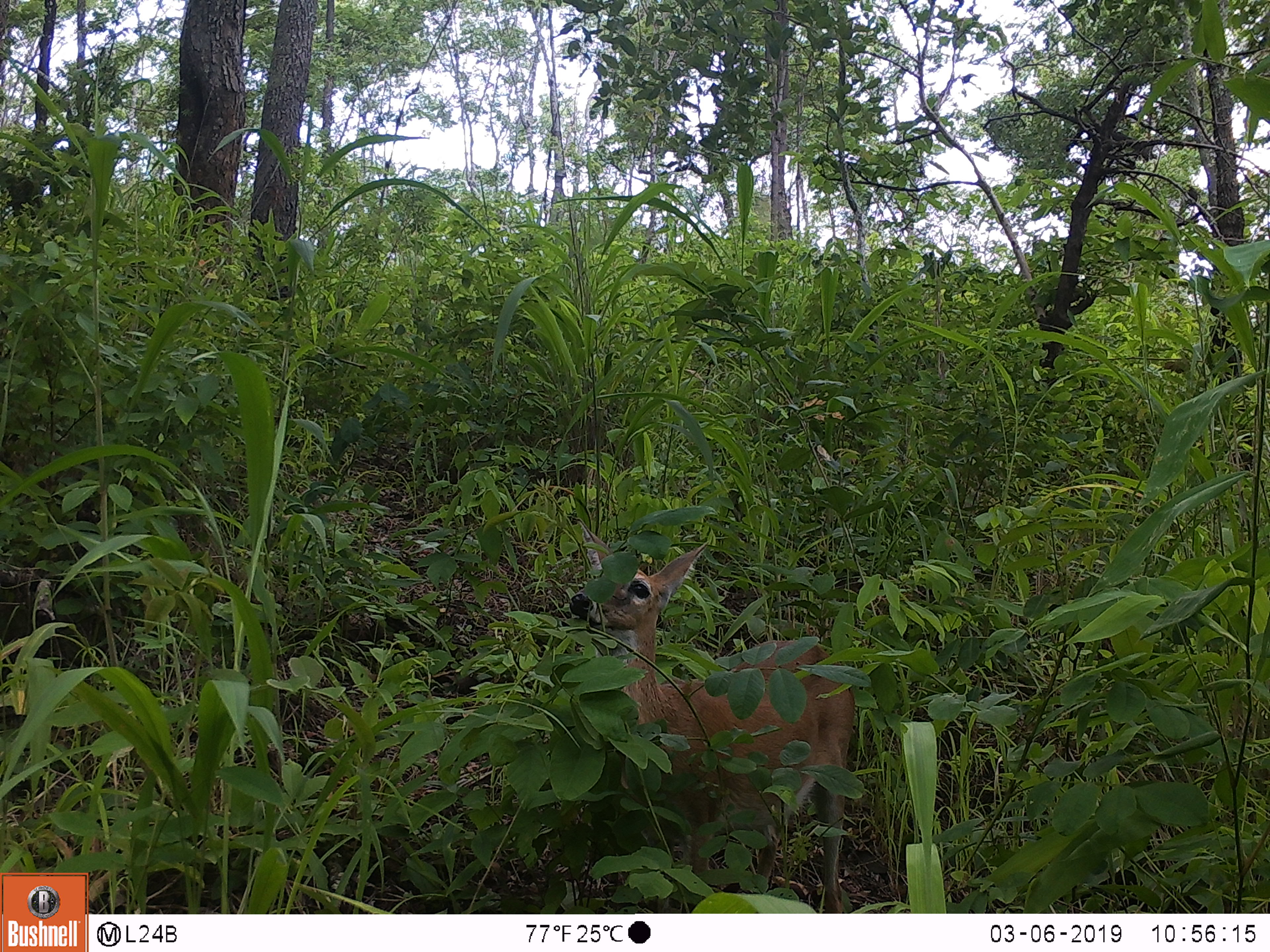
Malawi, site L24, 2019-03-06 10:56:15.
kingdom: Animalia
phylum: Chordata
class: Mammalia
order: Artiodactyla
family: Bovidae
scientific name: Antilopinae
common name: small antelope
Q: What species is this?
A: Small antelope (Antilopinae).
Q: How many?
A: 1.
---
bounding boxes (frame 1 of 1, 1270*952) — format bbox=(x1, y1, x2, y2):
small antelope: bbox=(568, 524, 865, 906)